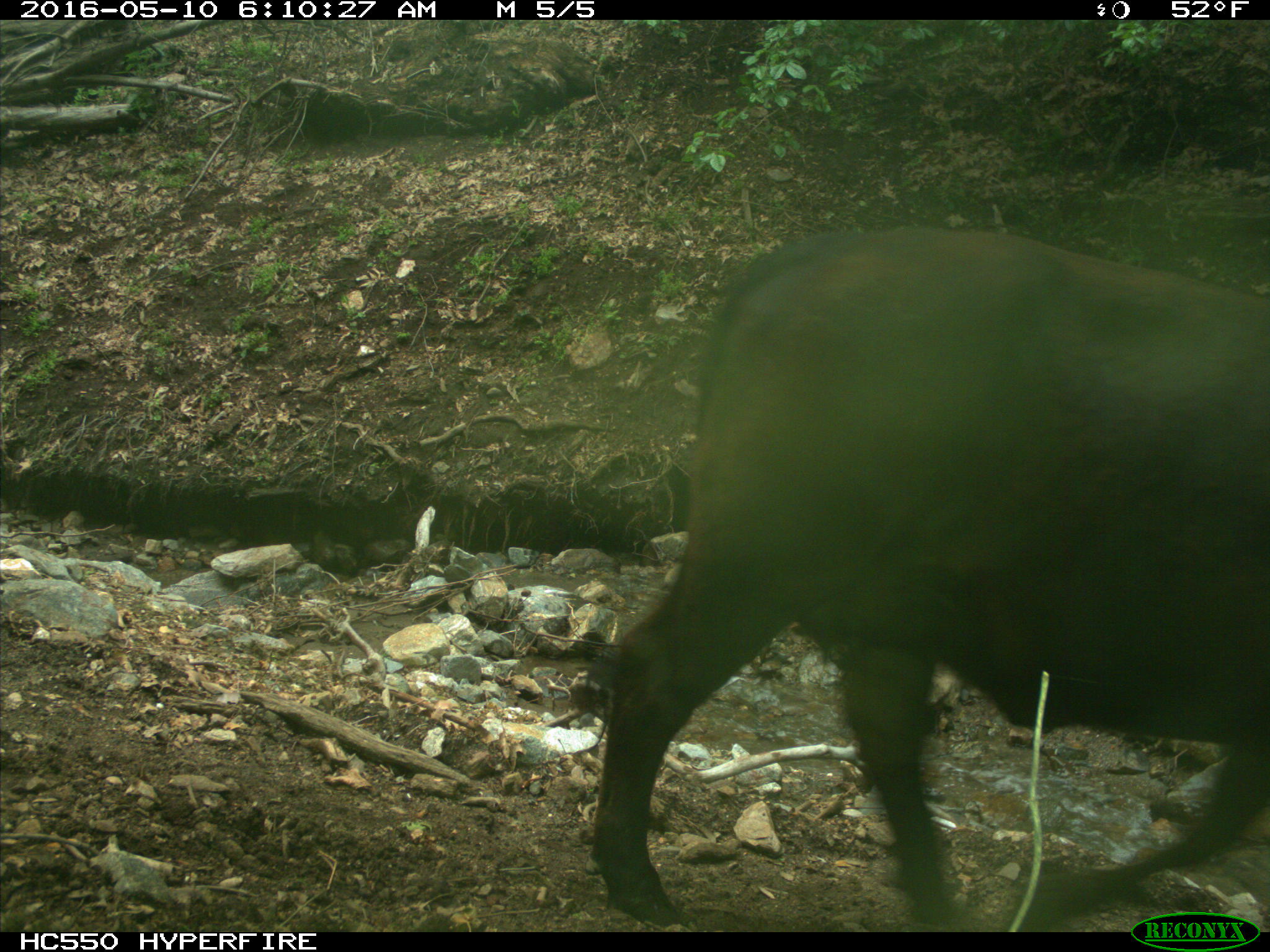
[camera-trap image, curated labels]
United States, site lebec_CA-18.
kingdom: Animalia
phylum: Chordata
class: Mammalia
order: Artiodactyla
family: Bovidae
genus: Bos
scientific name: Bos taurus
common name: domestic cow